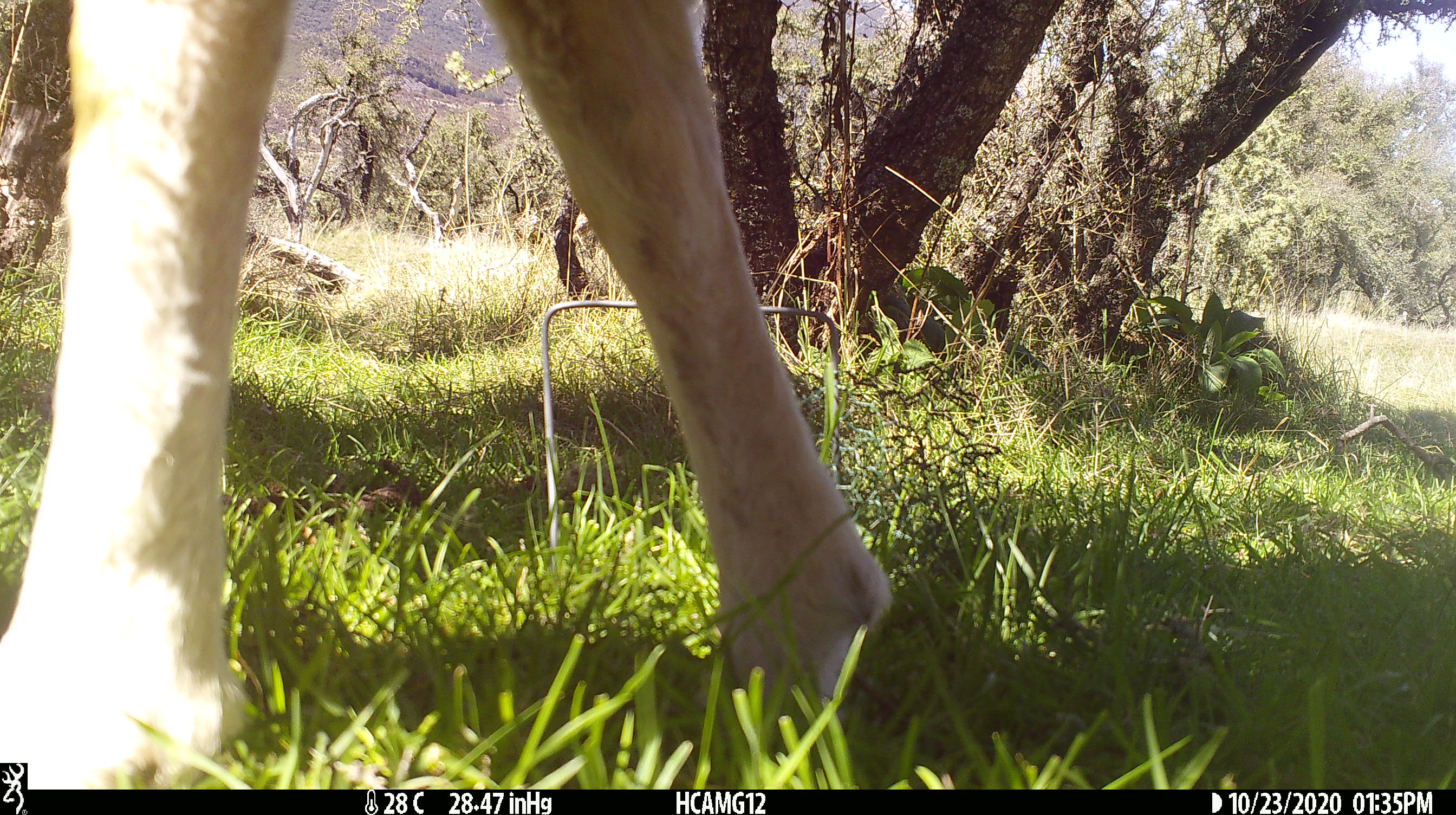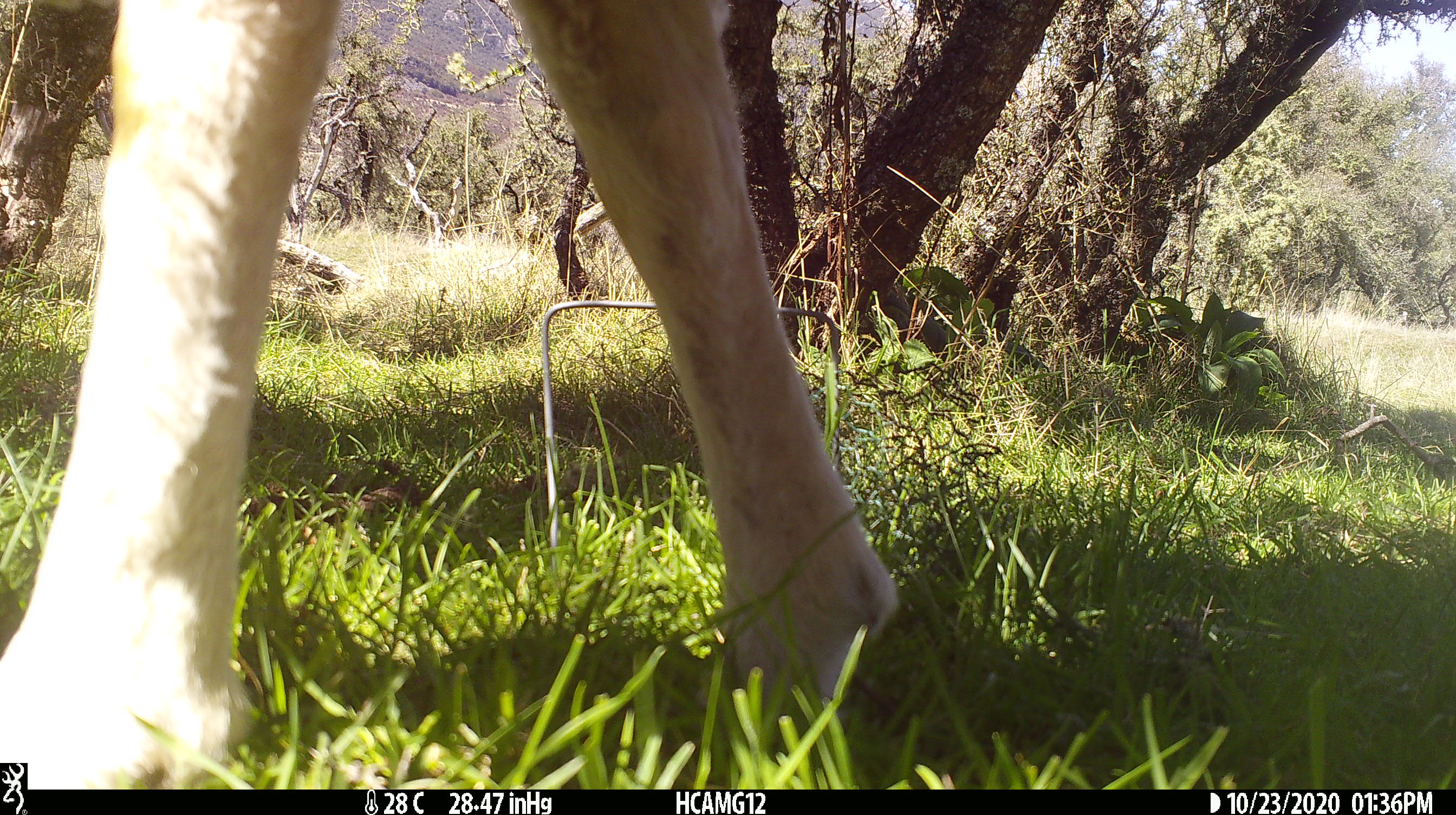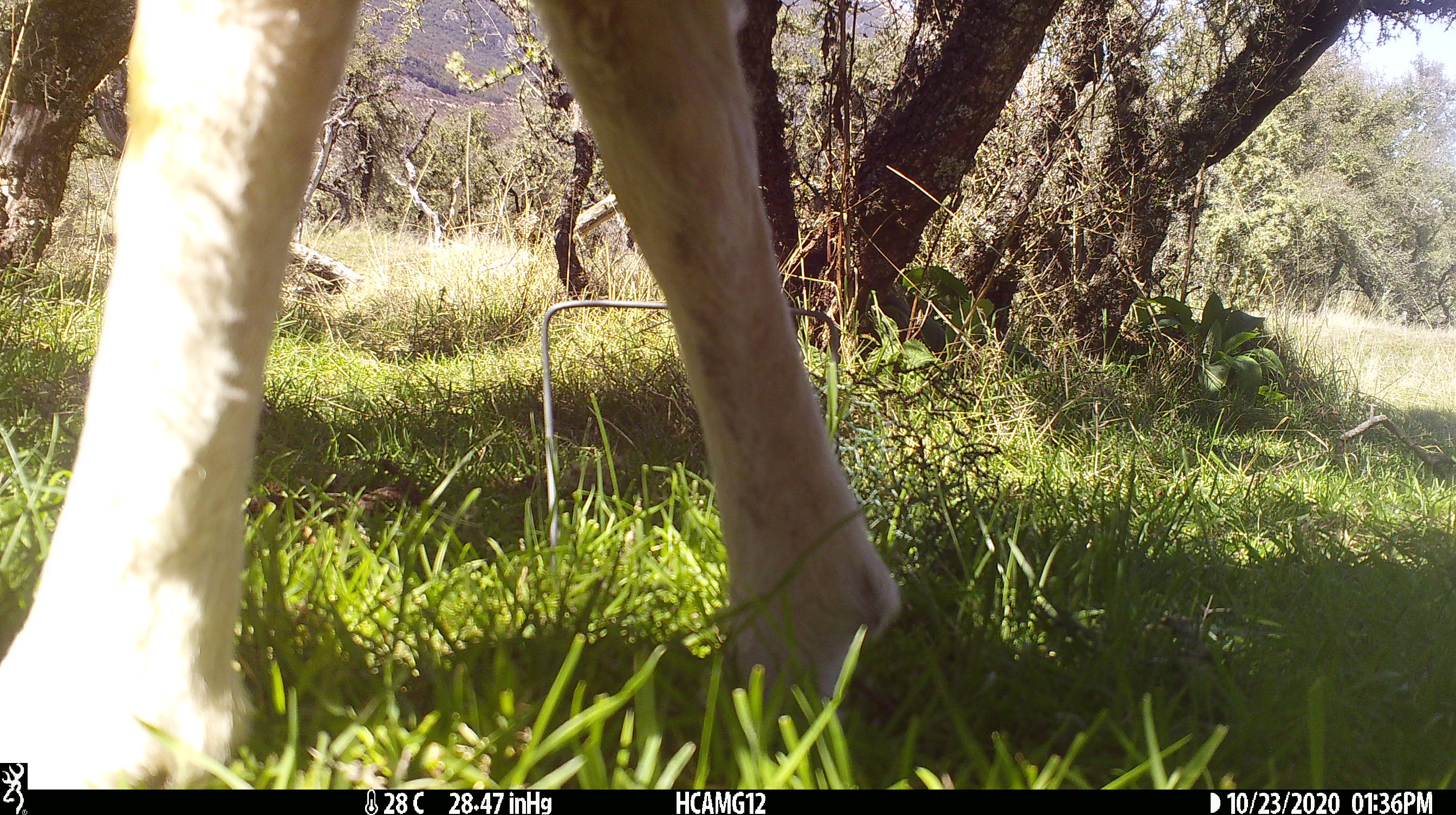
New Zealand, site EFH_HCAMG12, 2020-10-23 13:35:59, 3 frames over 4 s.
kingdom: Animalia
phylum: Chordata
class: Mammalia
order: Artiodactyla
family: Bovidae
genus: Ovis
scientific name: Ovis aries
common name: domestic sheep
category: sheep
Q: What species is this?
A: Sheep (domestic sheep) (Ovis aries).